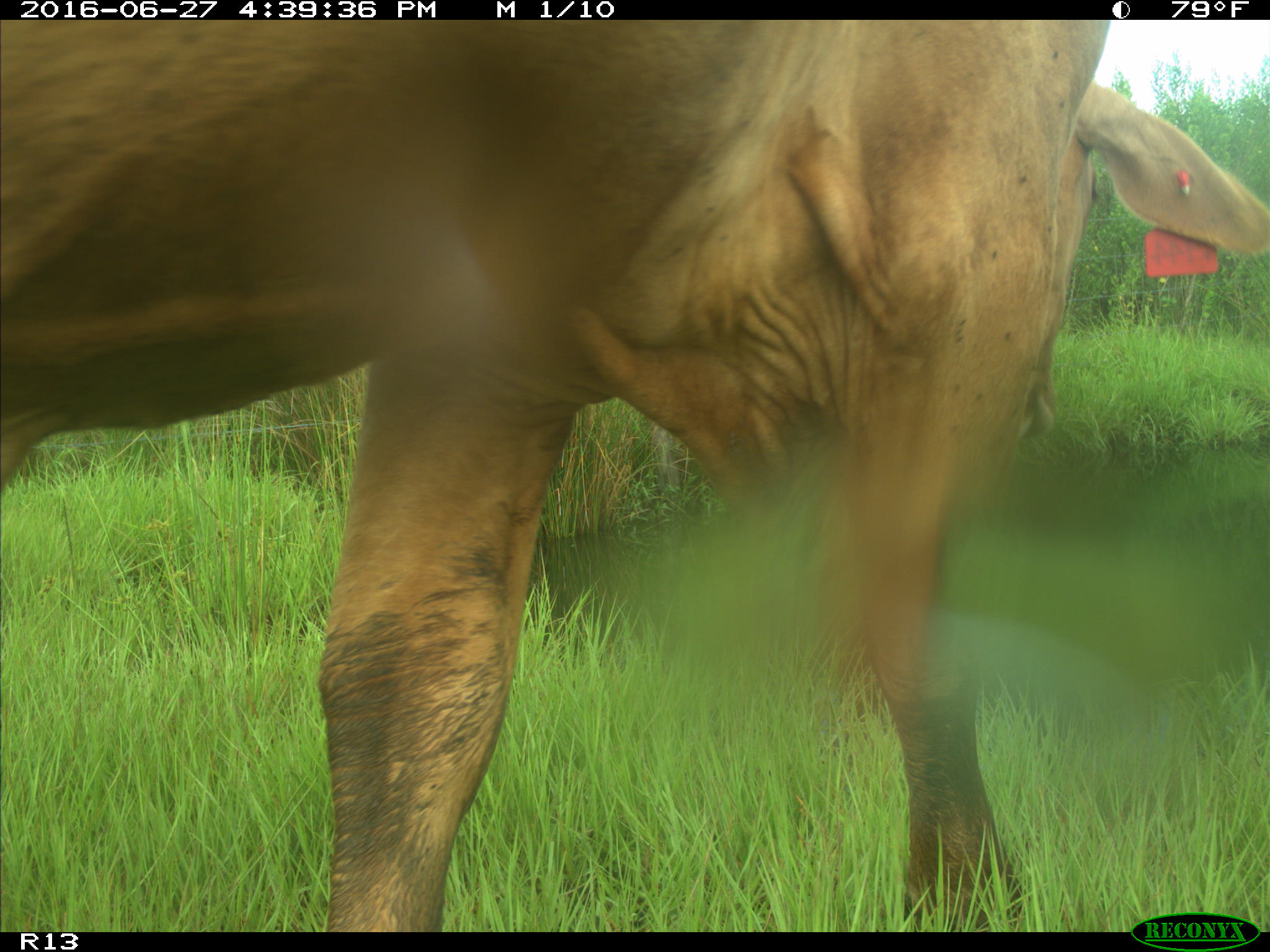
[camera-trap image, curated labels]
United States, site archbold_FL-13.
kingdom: Animalia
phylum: Chordata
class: Mammalia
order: Artiodactyla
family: Bovidae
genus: Bos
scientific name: Bos taurus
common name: domestic cow